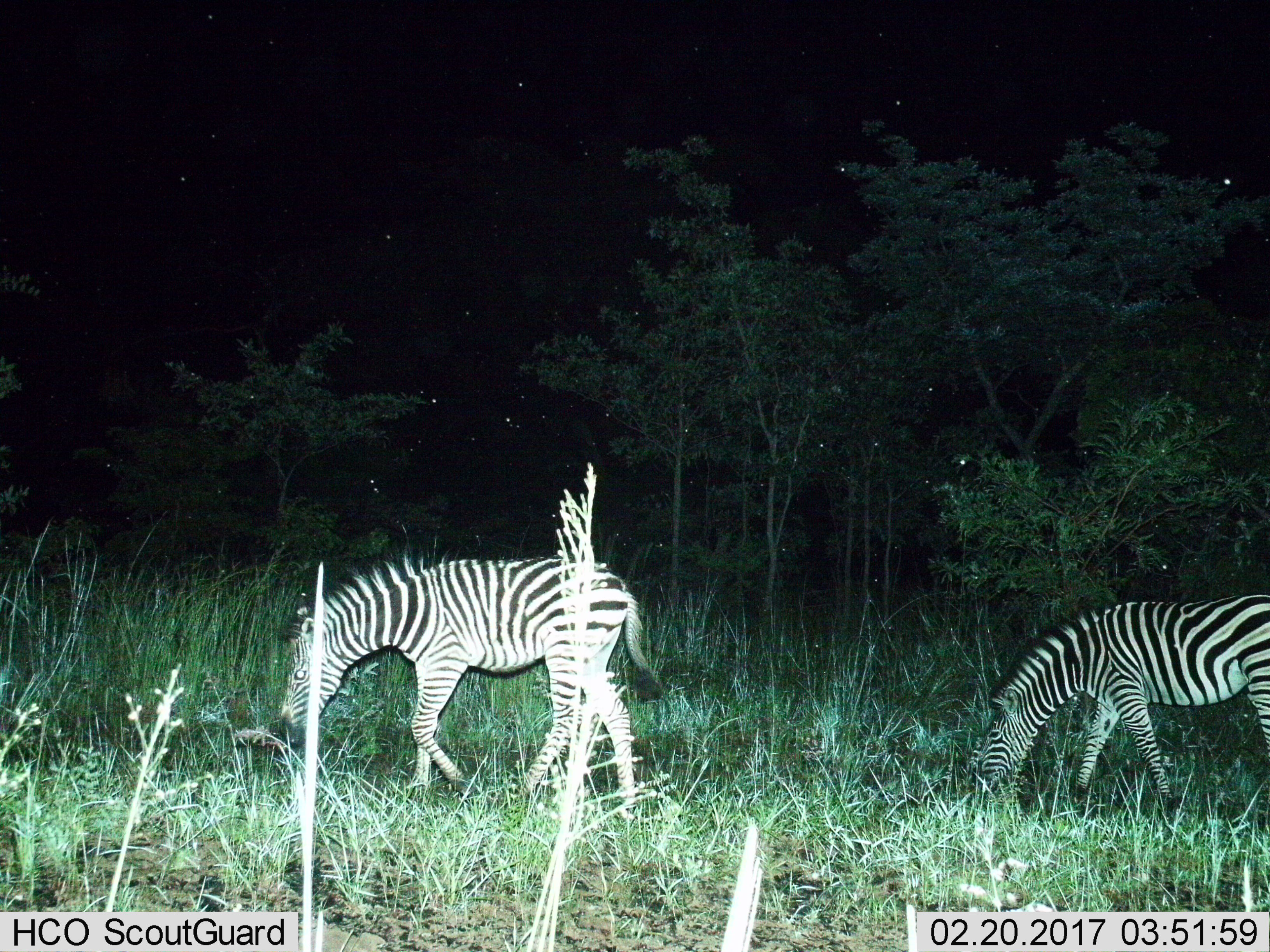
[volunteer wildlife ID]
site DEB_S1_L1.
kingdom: Animalia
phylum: Chordata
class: Mammalia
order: Perissodactyla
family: Equidae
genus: Equus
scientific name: Equus quagga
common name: plains zebra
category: zebraplains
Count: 2.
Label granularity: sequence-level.